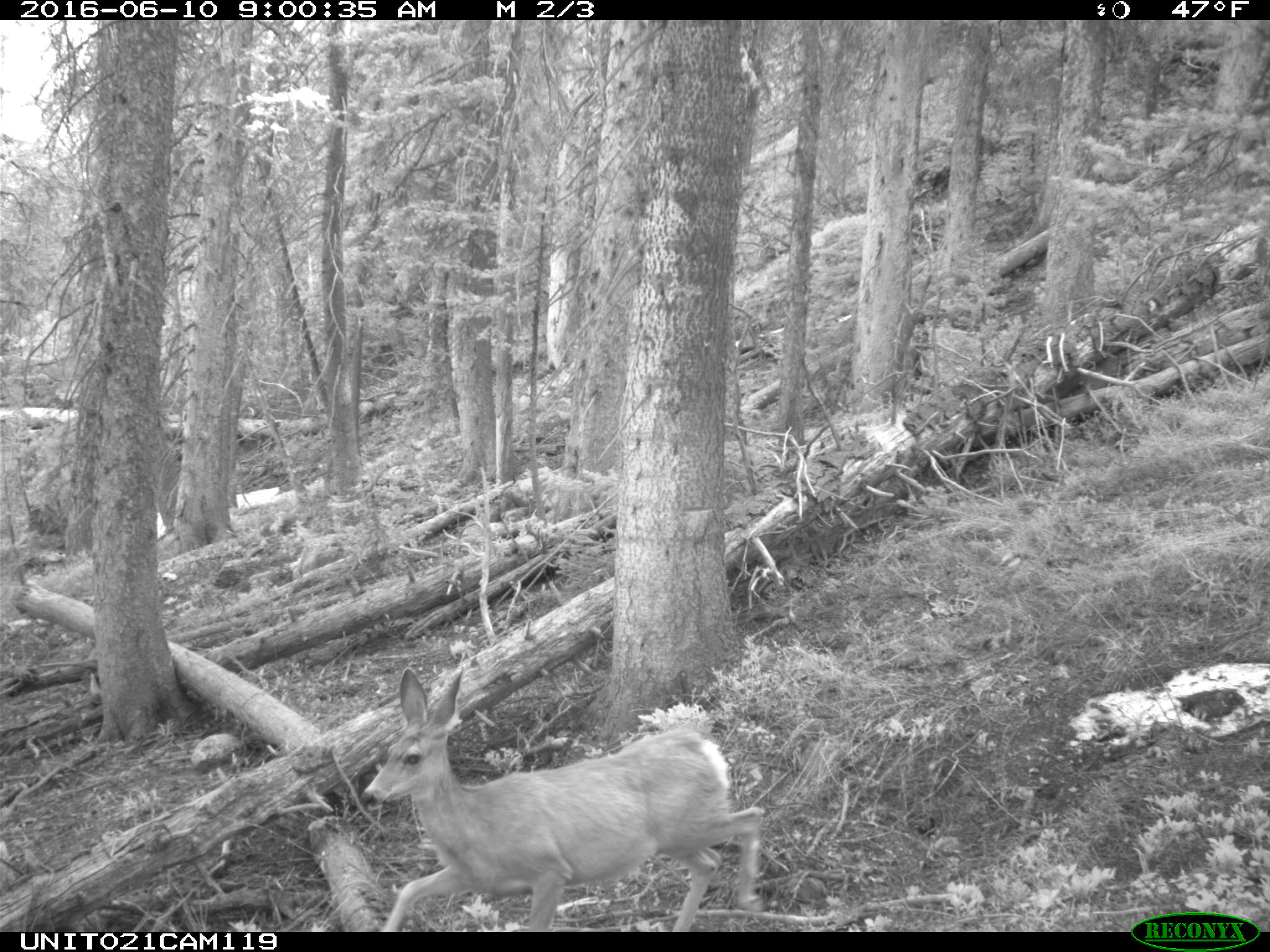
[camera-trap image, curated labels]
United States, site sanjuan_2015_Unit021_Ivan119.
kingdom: Animalia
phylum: Chordata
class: Mammalia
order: Artiodactyla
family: Cervidae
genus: Odocoileus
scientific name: Odocoileus hemionus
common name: mule deer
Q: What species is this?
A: Odocoileus hemionus (mule deer).